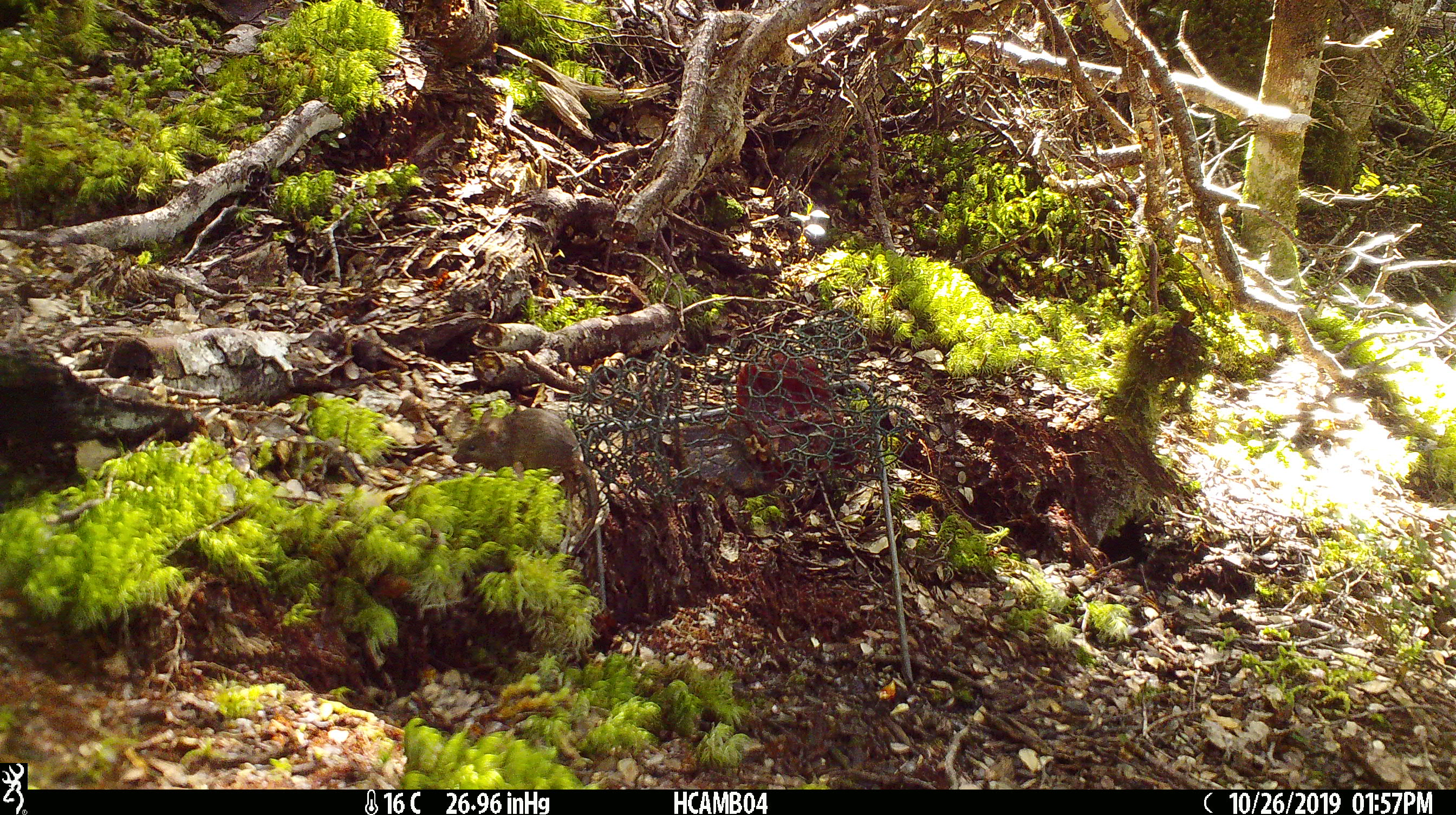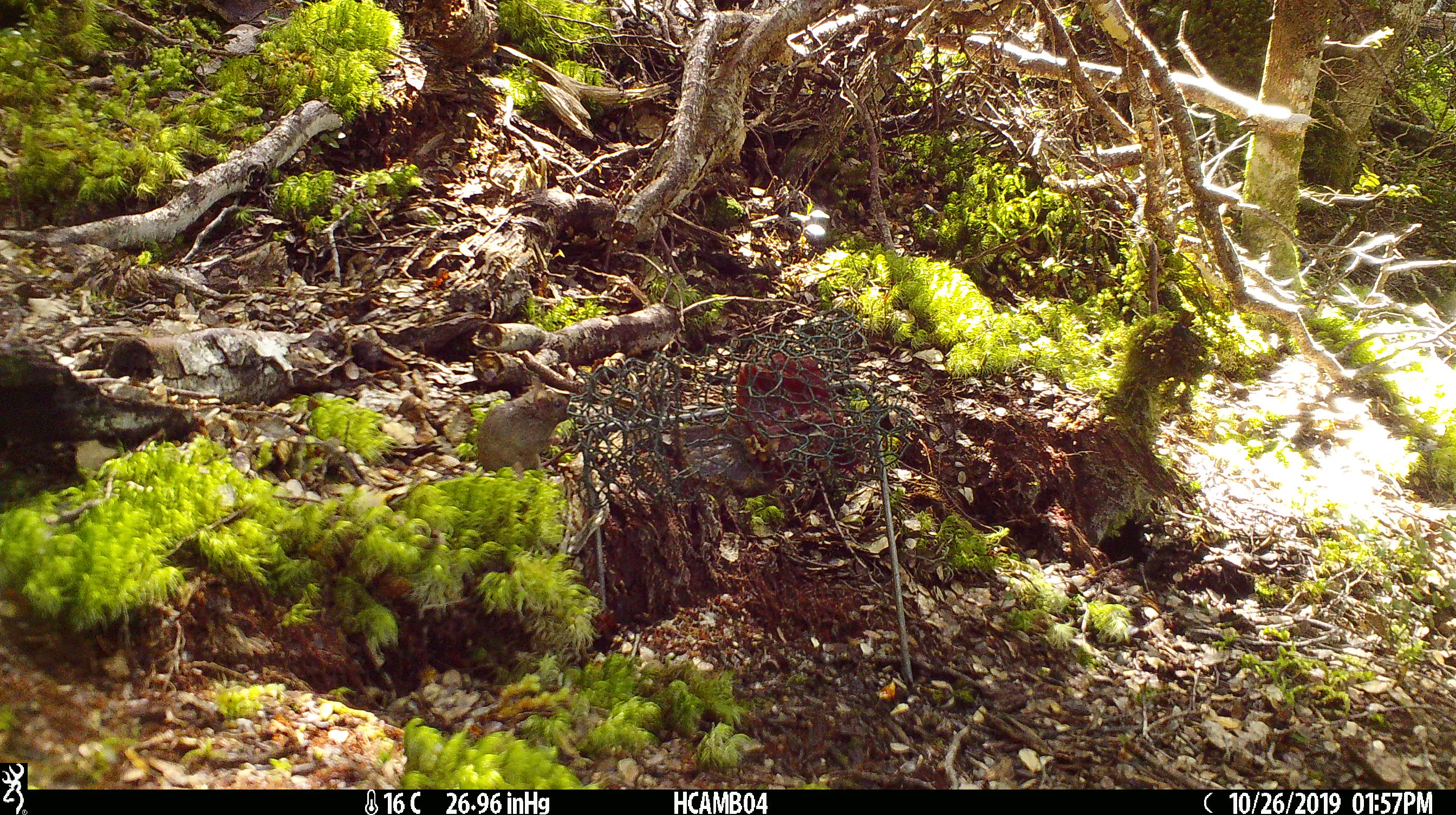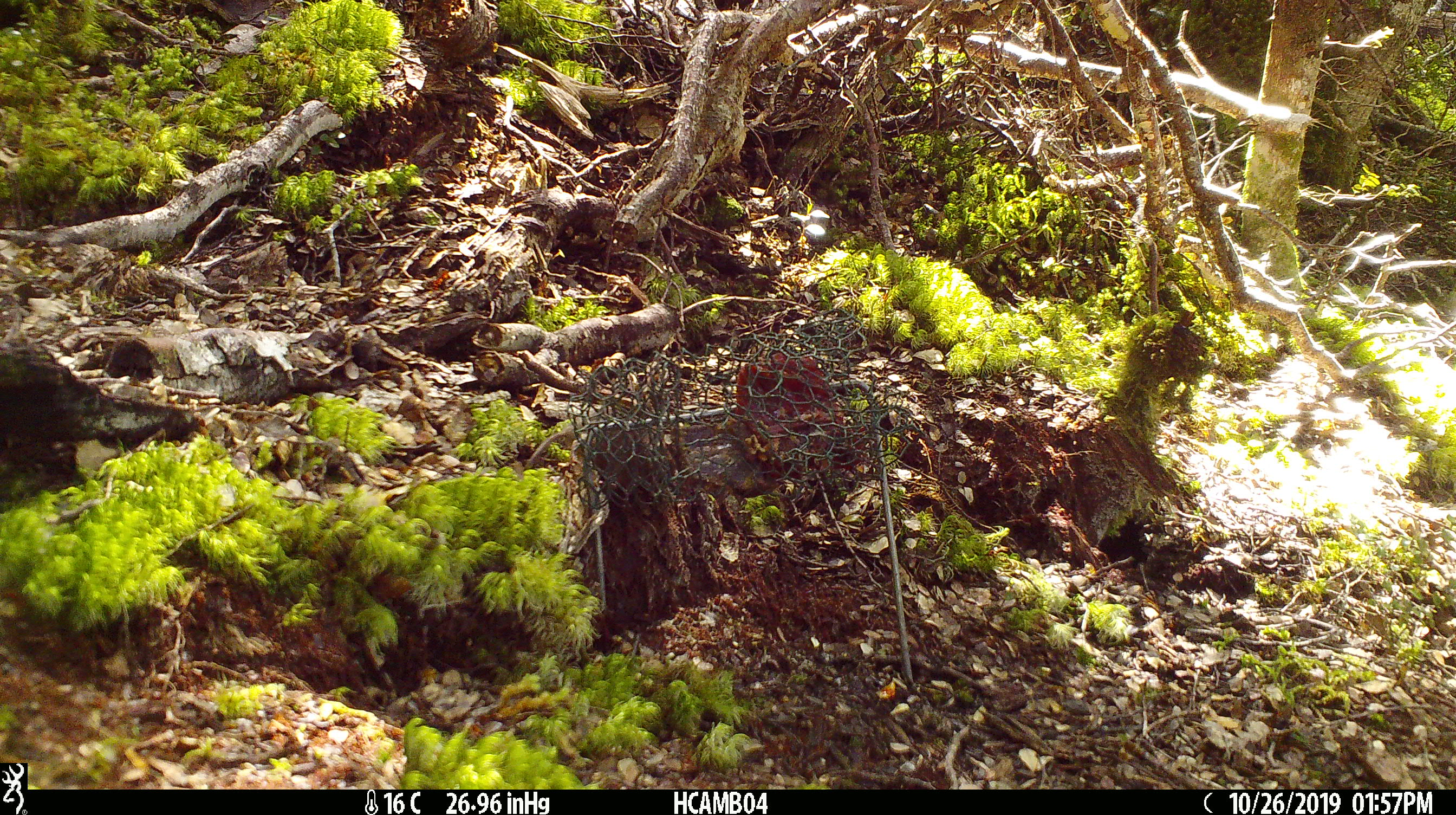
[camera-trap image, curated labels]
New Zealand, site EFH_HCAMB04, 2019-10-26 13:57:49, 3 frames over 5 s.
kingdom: Animalia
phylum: Chordata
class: Mammalia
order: Rodentia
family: Muridae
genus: Mus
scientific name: Mus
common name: mouse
Mouse (Mus).